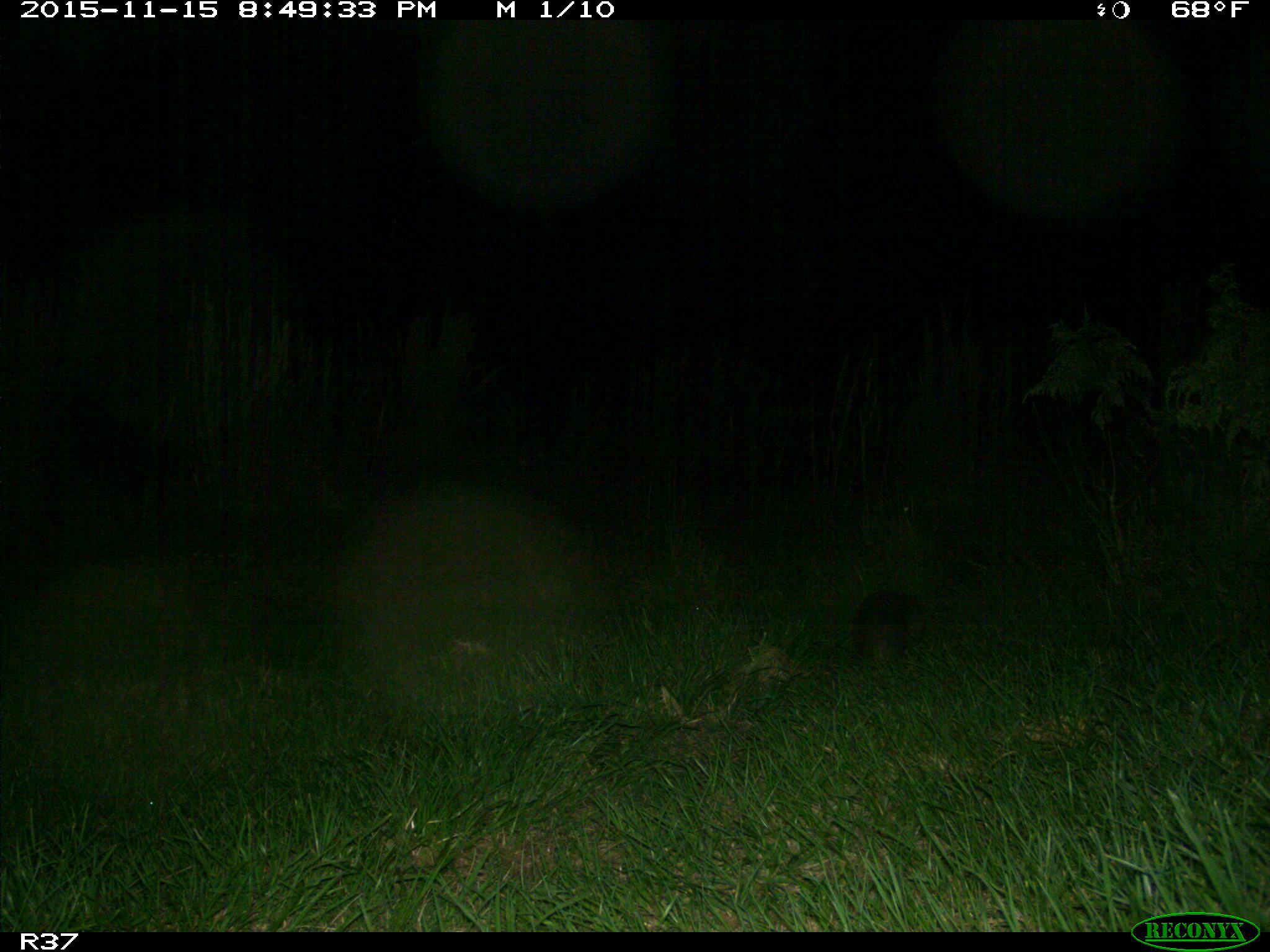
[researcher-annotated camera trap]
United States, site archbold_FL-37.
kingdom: Animalia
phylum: Chordata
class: Mammalia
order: Cingulata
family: Dasypodidae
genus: Dasypus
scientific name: Dasypus novemcinctus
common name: nine-banded armadillo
Dasypus novemcinctus (nine-banded armadillo).